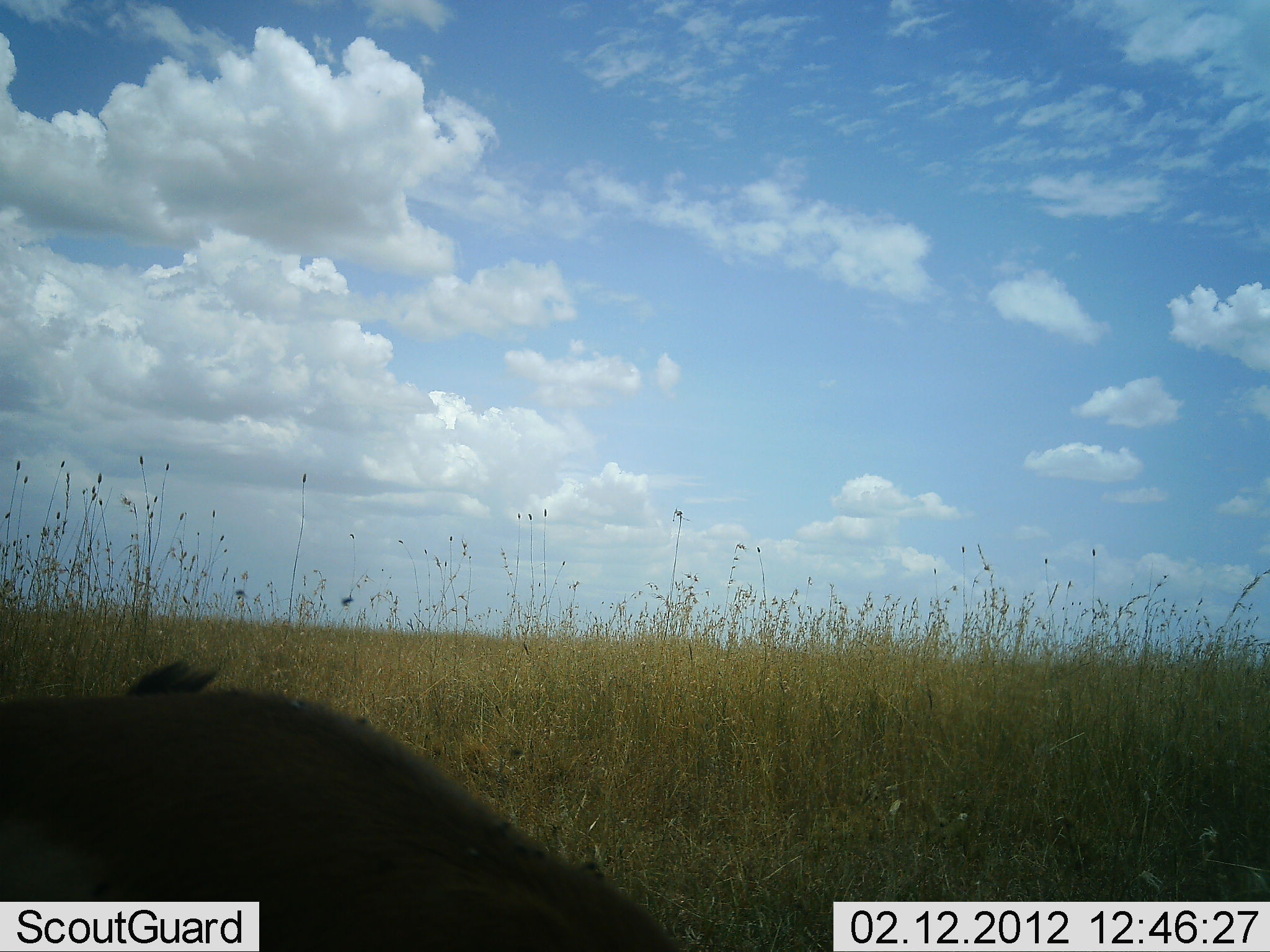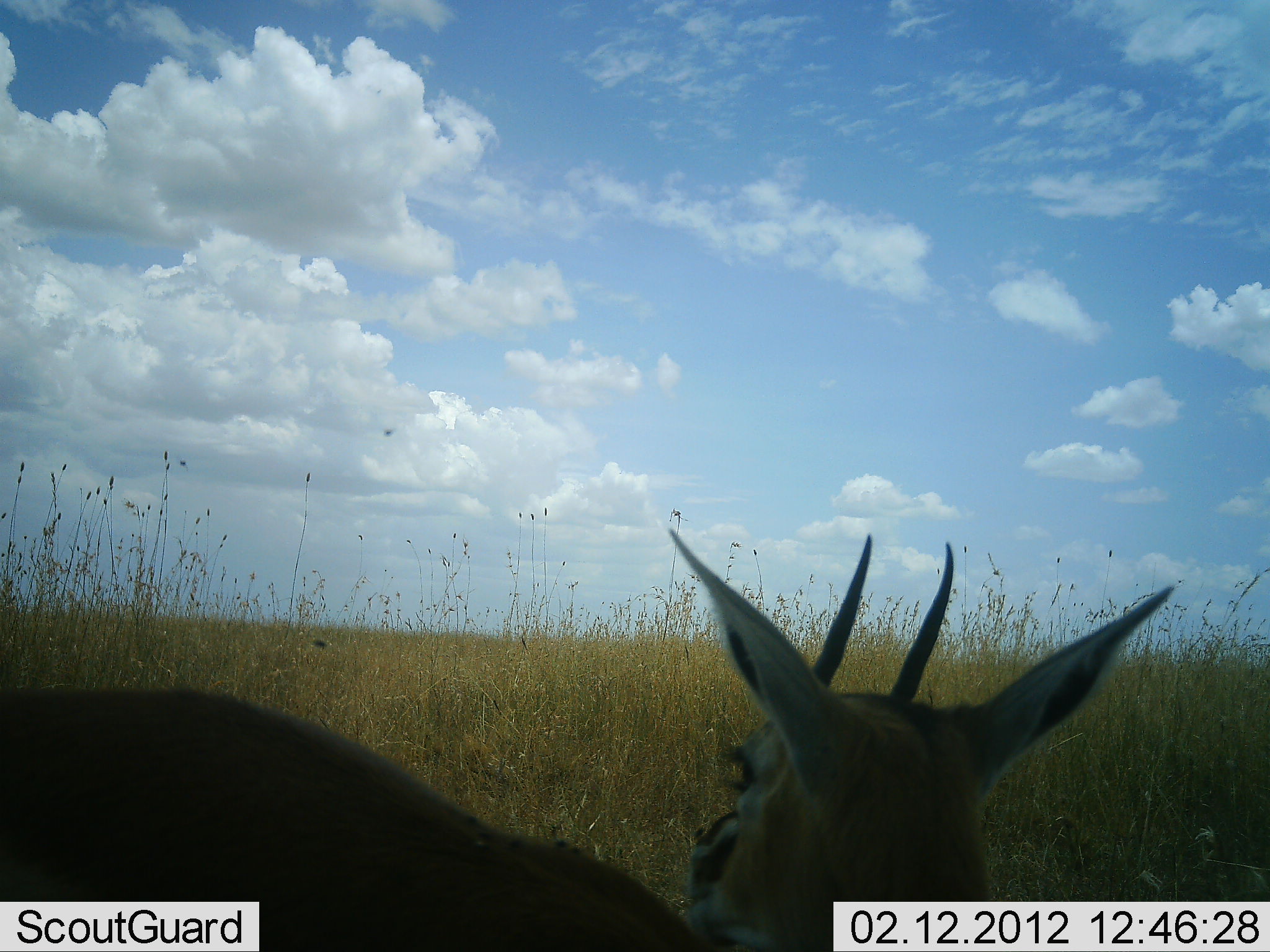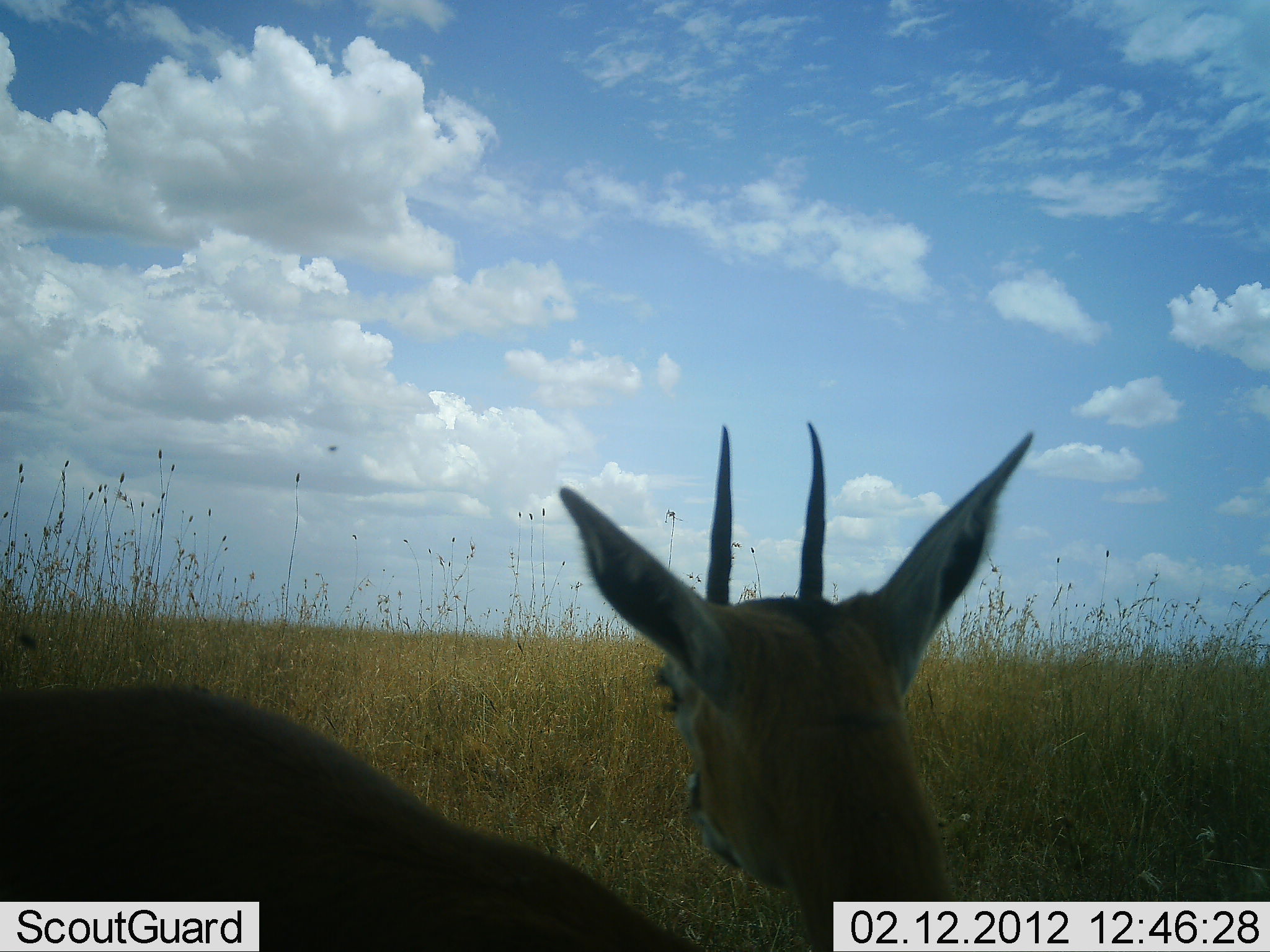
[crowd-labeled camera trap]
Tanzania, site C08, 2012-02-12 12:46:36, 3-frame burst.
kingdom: Animalia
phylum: Chordata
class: Mammalia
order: Artiodactyla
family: Bovidae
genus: Eudorcas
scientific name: Eudorcas thomsonii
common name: thomson's gazelle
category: gazellethomsons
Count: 1.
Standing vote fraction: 41%.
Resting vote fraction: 36%.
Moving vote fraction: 14%.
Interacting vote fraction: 0%.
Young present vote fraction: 0%.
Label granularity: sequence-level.